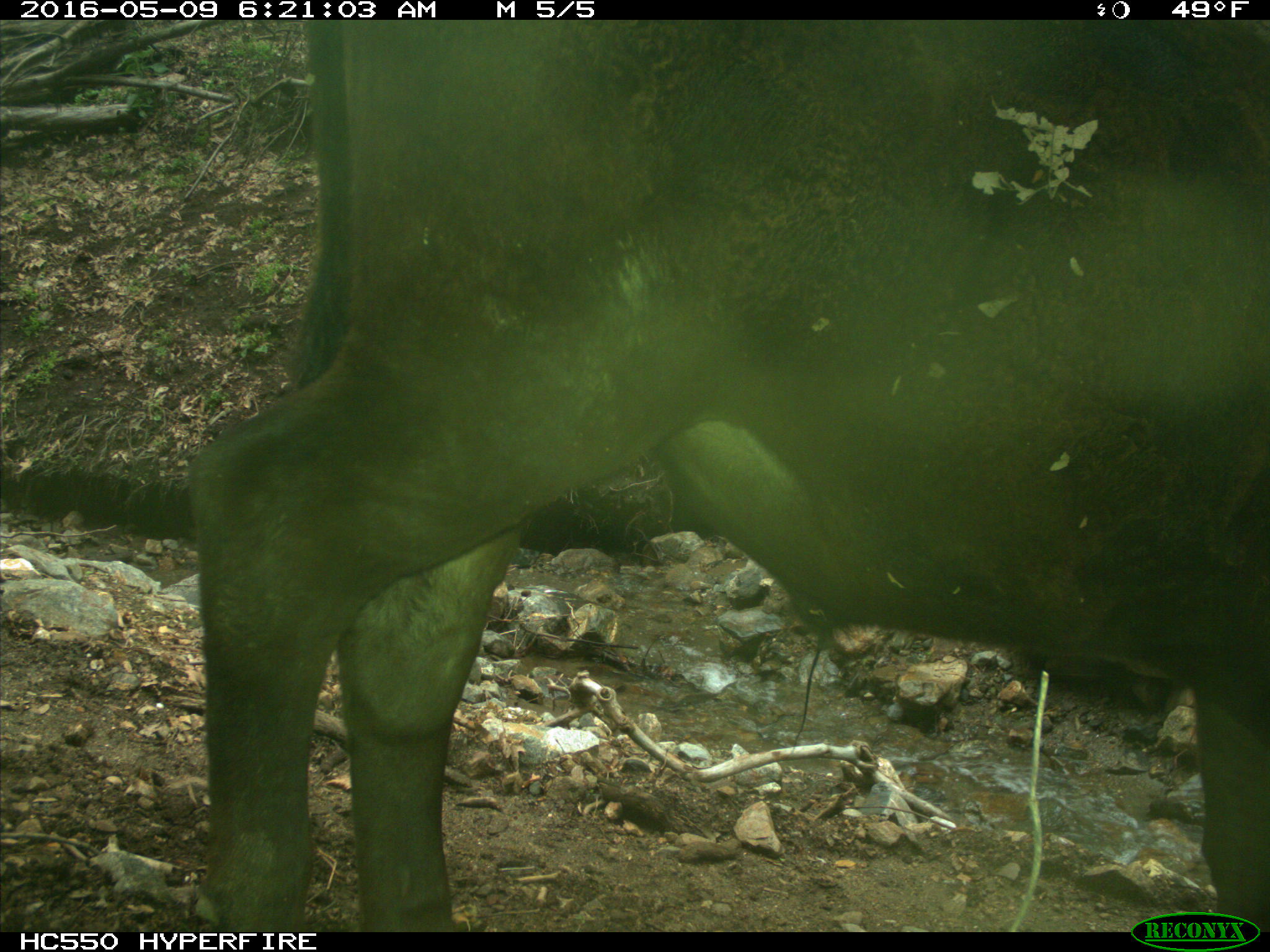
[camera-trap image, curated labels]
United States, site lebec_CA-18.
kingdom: Animalia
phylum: Chordata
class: Mammalia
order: Artiodactyla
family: Bovidae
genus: Bos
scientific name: Bos taurus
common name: domestic cow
Bos taurus (domestic cow).